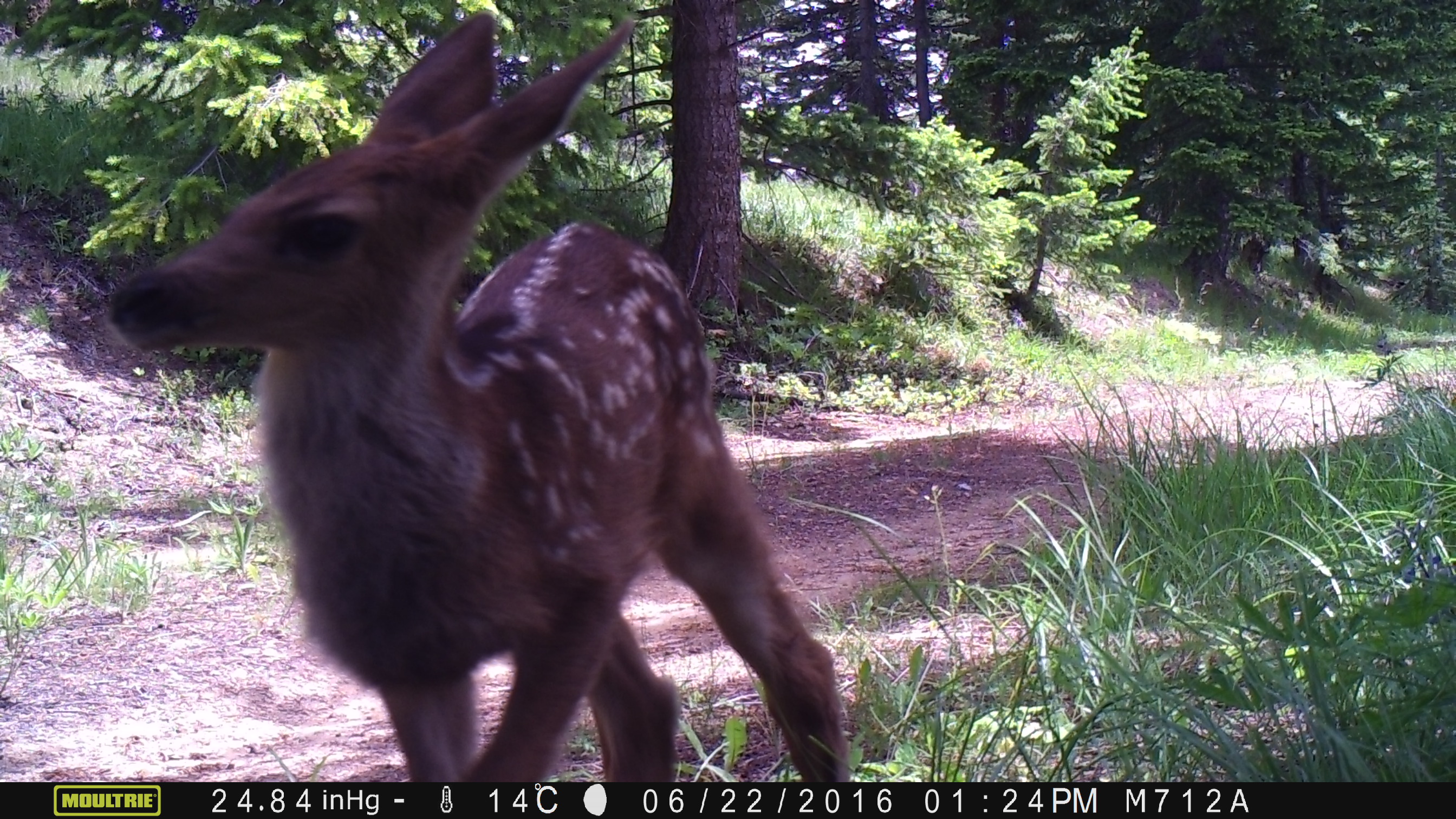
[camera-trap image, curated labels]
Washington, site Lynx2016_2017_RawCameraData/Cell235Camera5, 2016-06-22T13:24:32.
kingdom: Animalia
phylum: Chordata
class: Mammalia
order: Artiodactyla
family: Cervidae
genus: Odocoileus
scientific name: Odocoileus hemionus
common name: mule deer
Odocoileus hemionus (mule deer). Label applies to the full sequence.